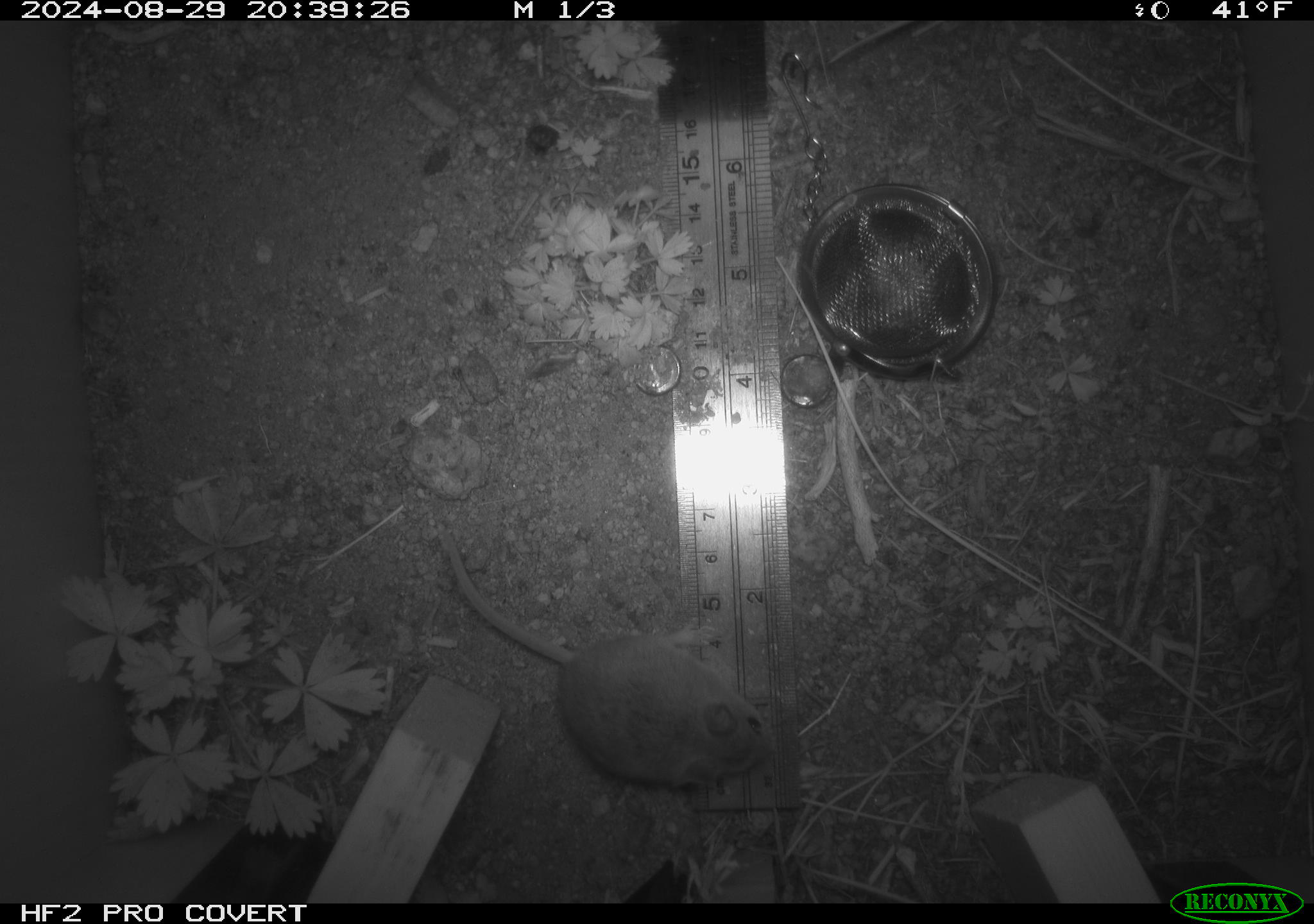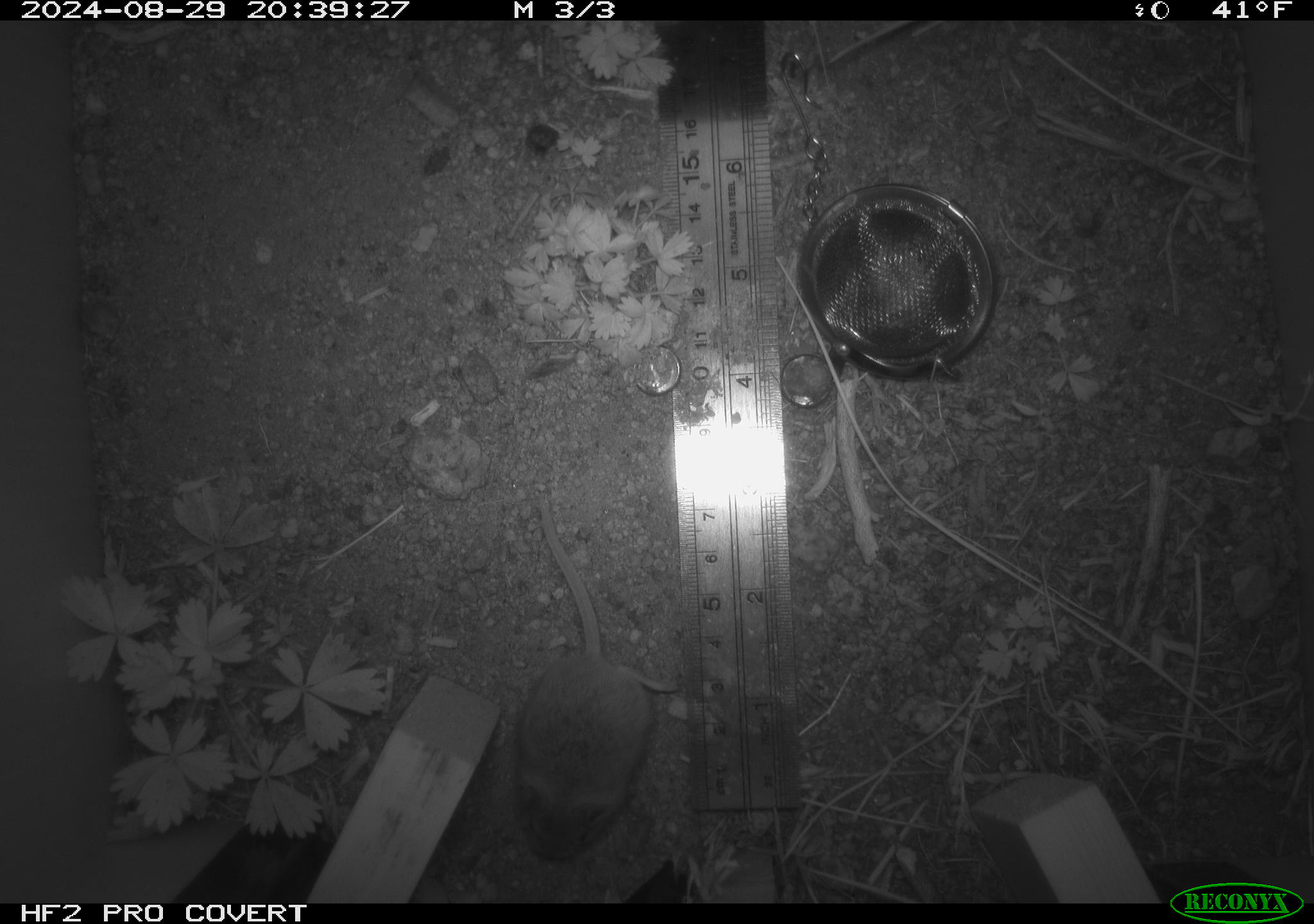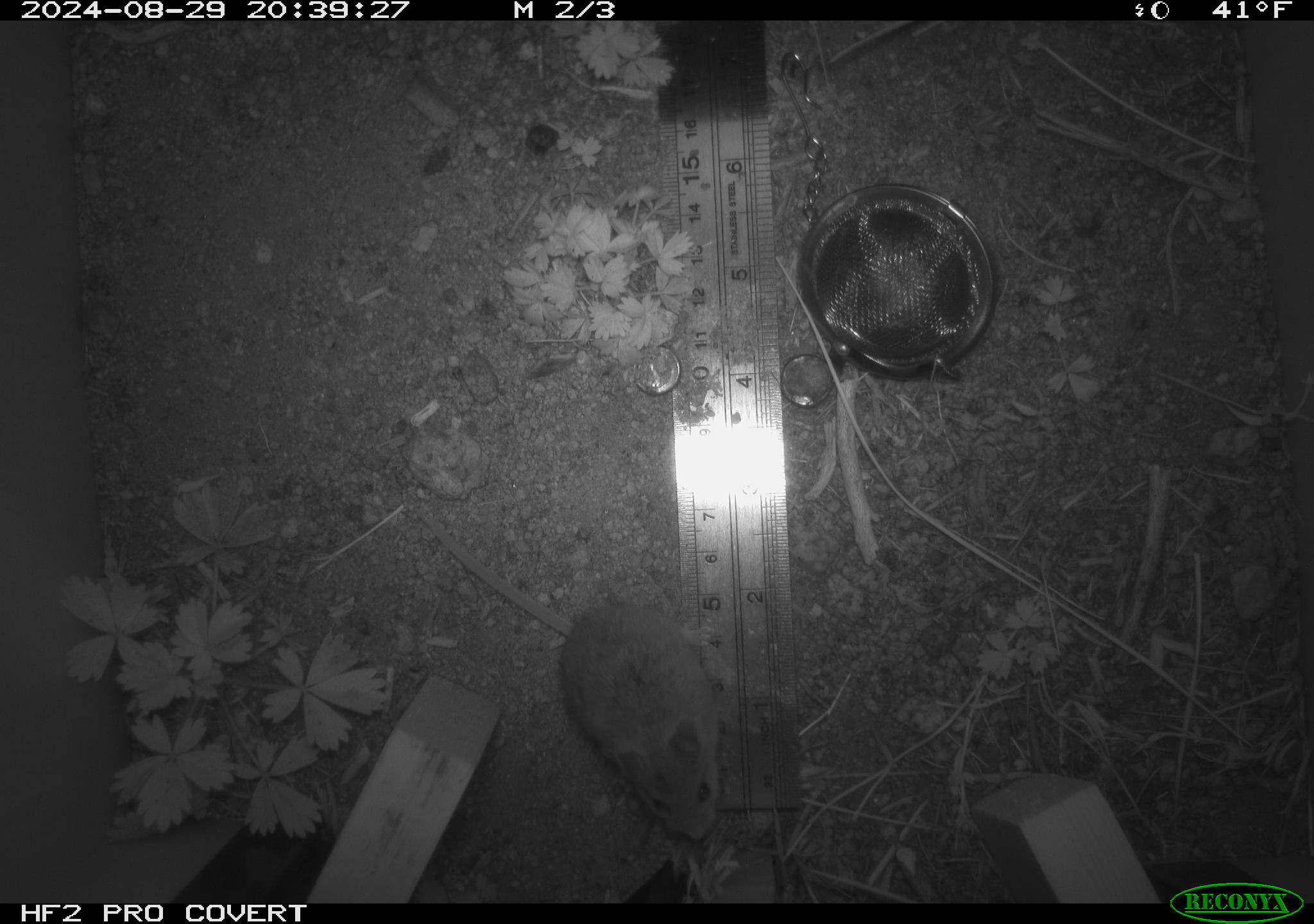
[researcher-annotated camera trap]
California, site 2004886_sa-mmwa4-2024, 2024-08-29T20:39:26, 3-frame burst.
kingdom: Animalia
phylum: Chordata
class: Mammalia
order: Rodentia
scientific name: Rodentia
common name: mouse species